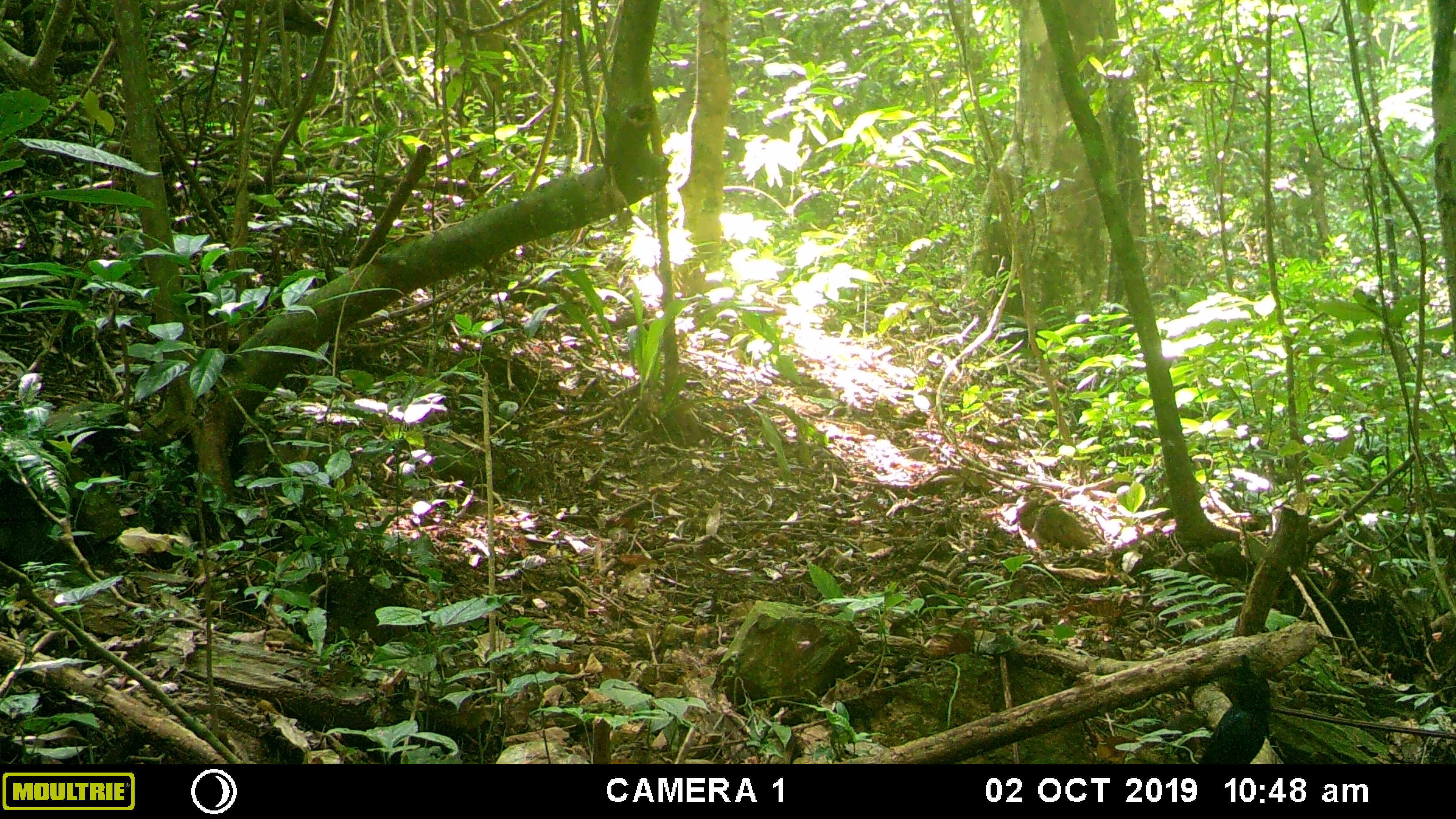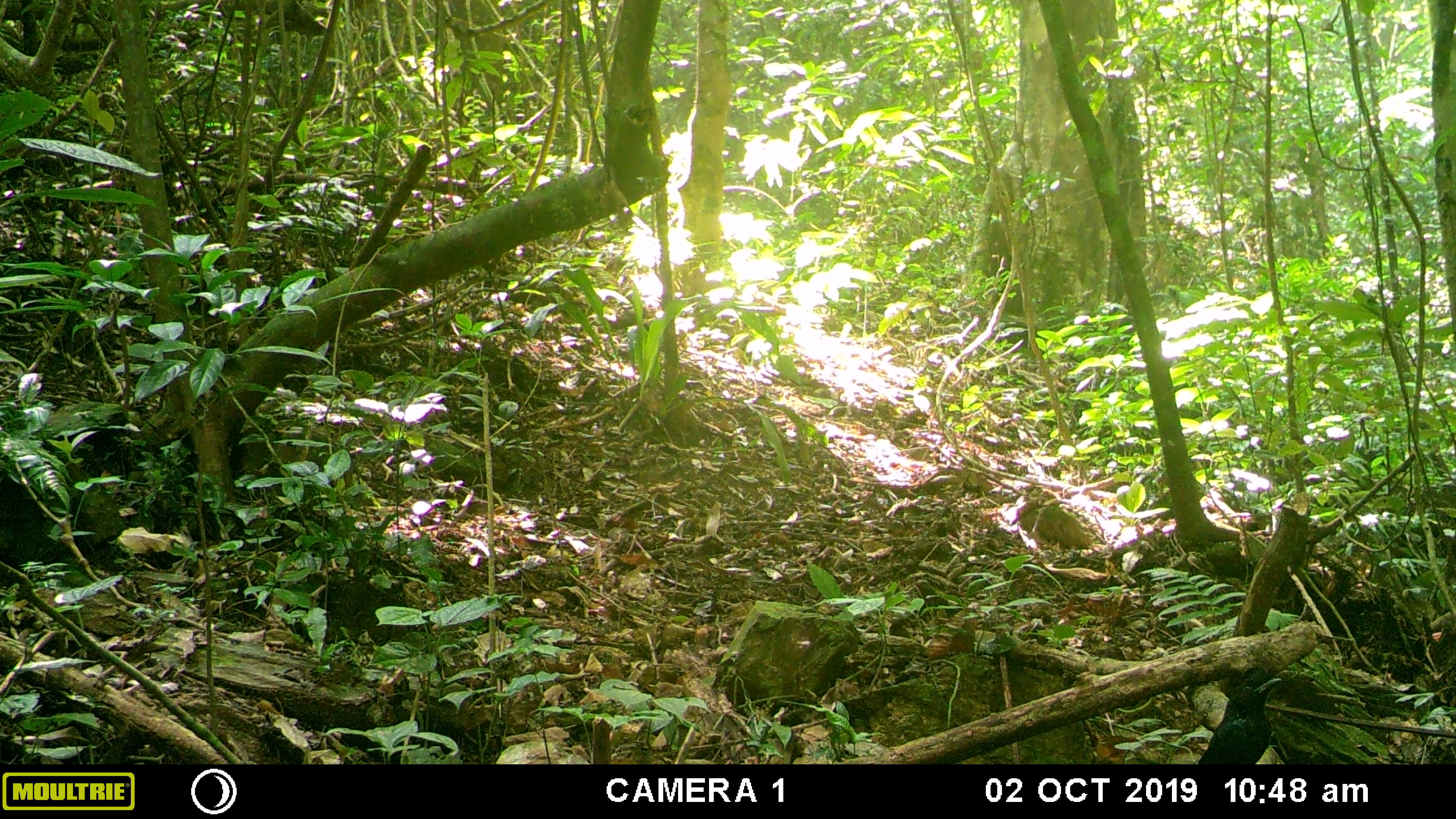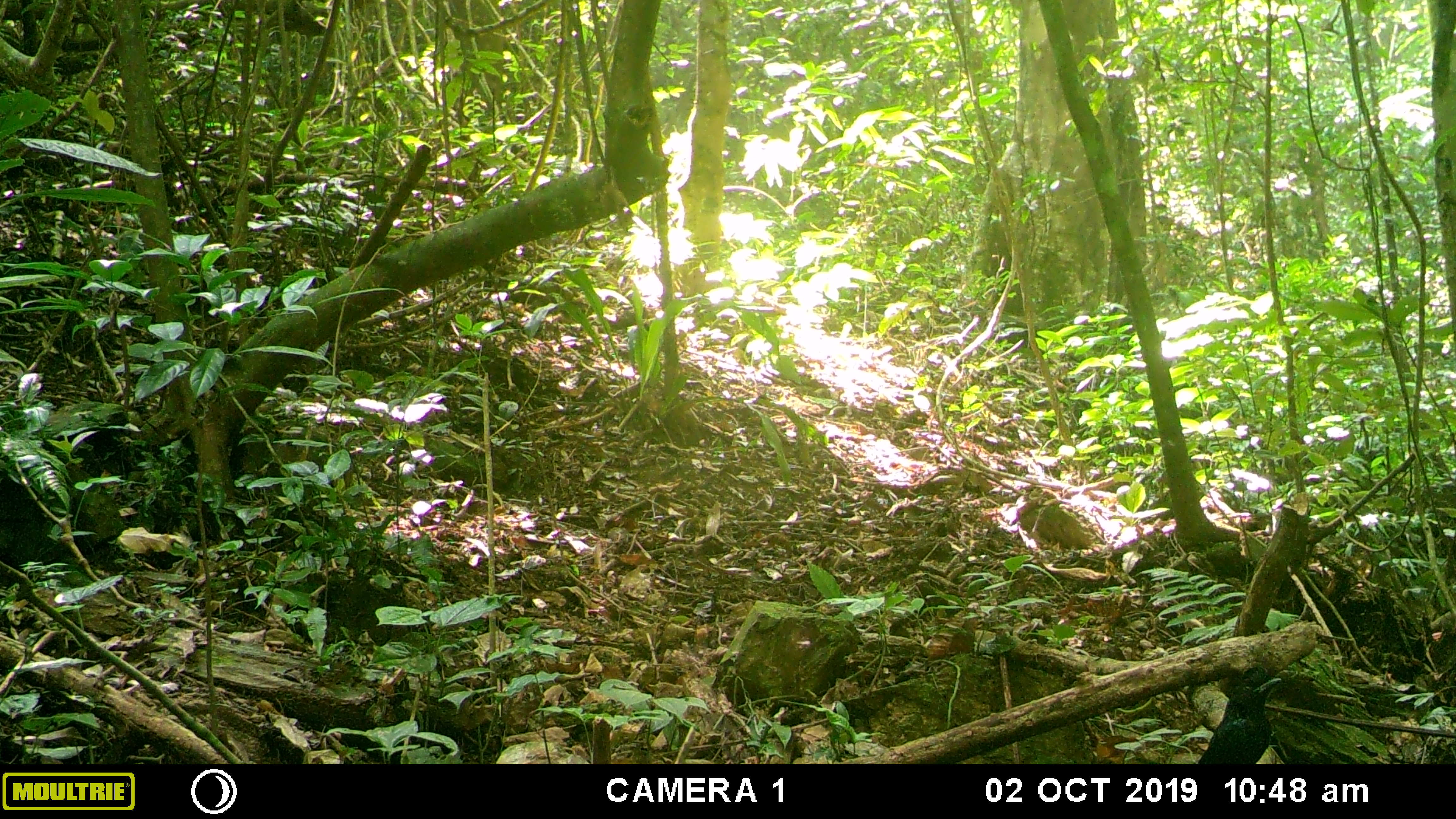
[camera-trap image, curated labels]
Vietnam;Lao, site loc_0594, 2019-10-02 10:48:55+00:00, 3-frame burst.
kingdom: Animalia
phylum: Chordata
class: Aves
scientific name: Aves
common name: bird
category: unidentified bird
Unidentified bird (bird) (Aves). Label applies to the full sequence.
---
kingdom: Animalia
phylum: Chordata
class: Mammalia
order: Rodentia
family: Sciuridae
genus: Dremomys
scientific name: Dremomys rufigenis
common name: red-cheeked squirrel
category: red cheeked squirrel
Red cheeked squirrel (red-cheeked squirrel) (Dremomys rufigenis). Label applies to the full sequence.